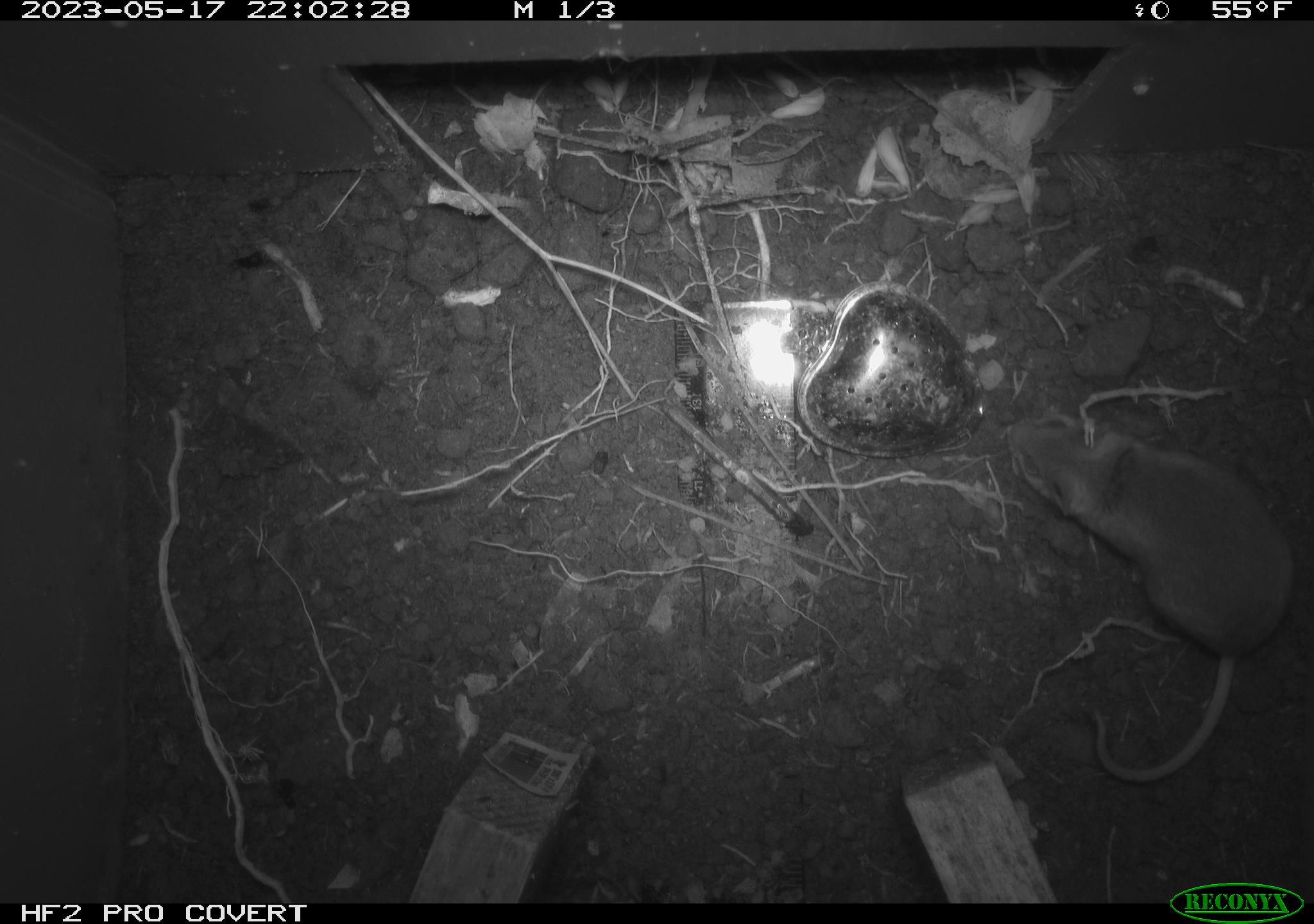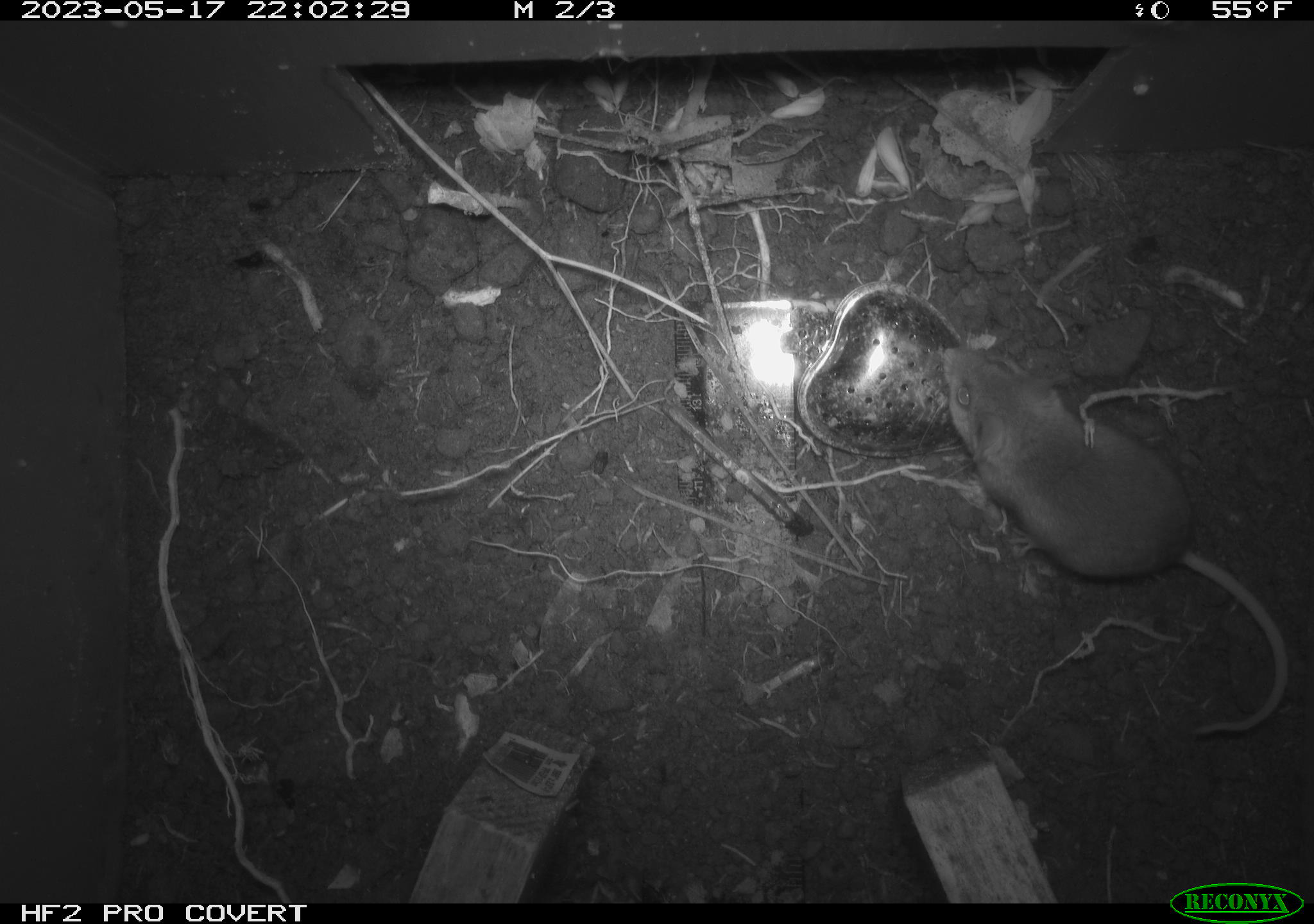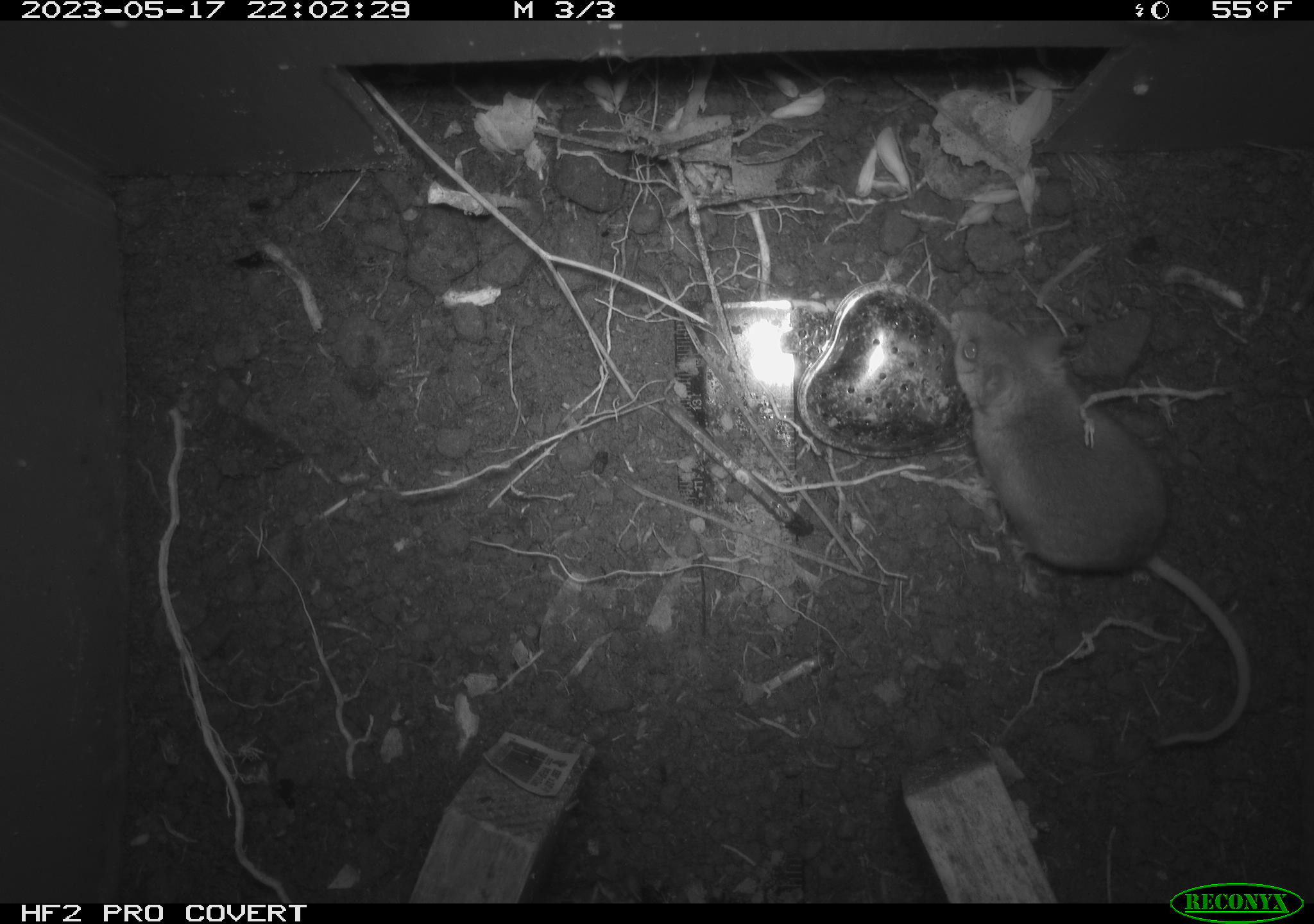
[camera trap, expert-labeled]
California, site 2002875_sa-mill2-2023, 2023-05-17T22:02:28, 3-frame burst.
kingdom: Animalia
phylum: Chordata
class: Mammalia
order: Rodentia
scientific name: Rodentia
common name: mouse species